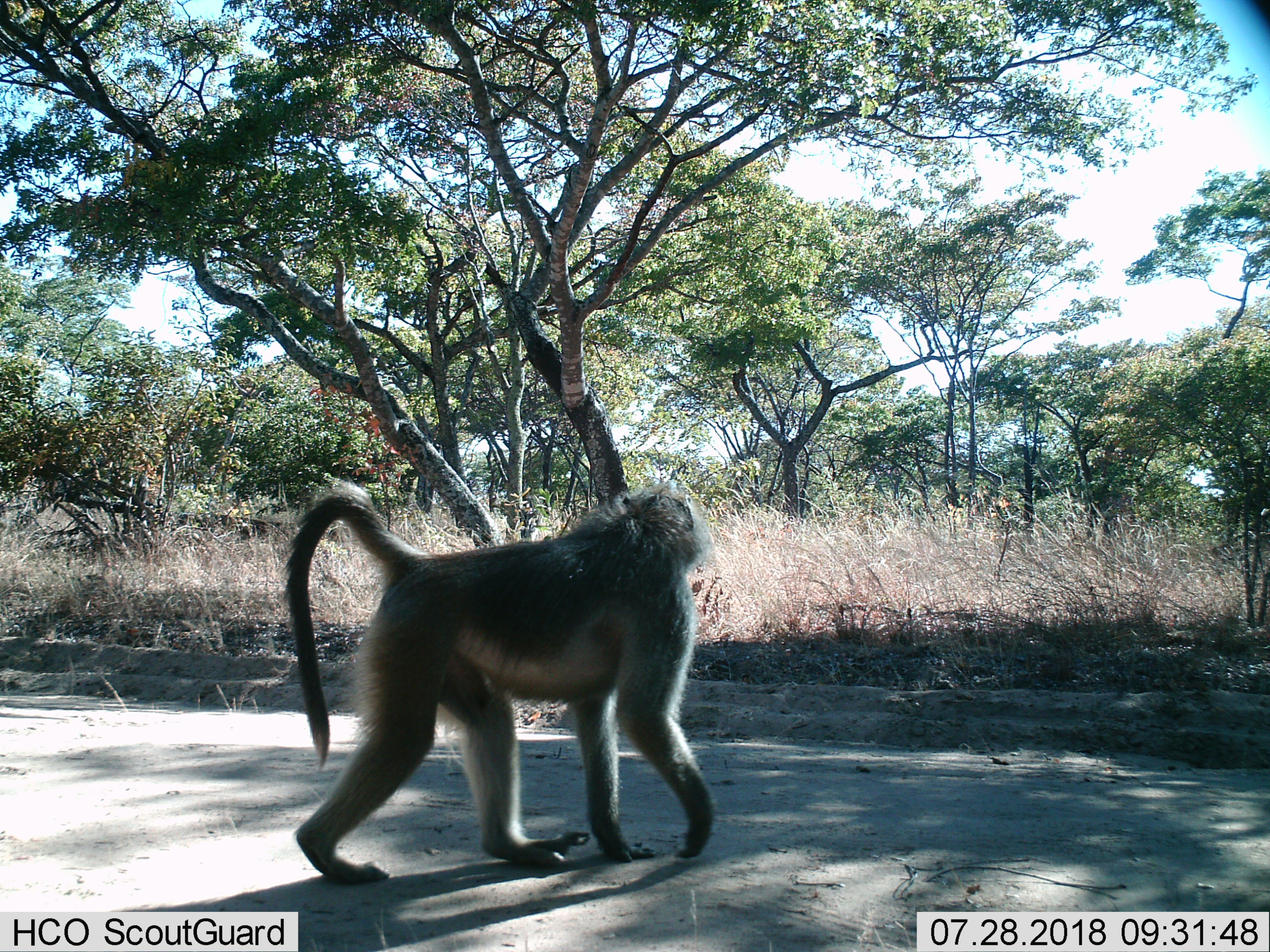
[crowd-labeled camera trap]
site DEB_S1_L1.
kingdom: Animalia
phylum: Chordata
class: Mammalia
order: Primates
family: Cercopithecidae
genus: Papio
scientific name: Papio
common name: baboon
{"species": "baboon (Papio)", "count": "1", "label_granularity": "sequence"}